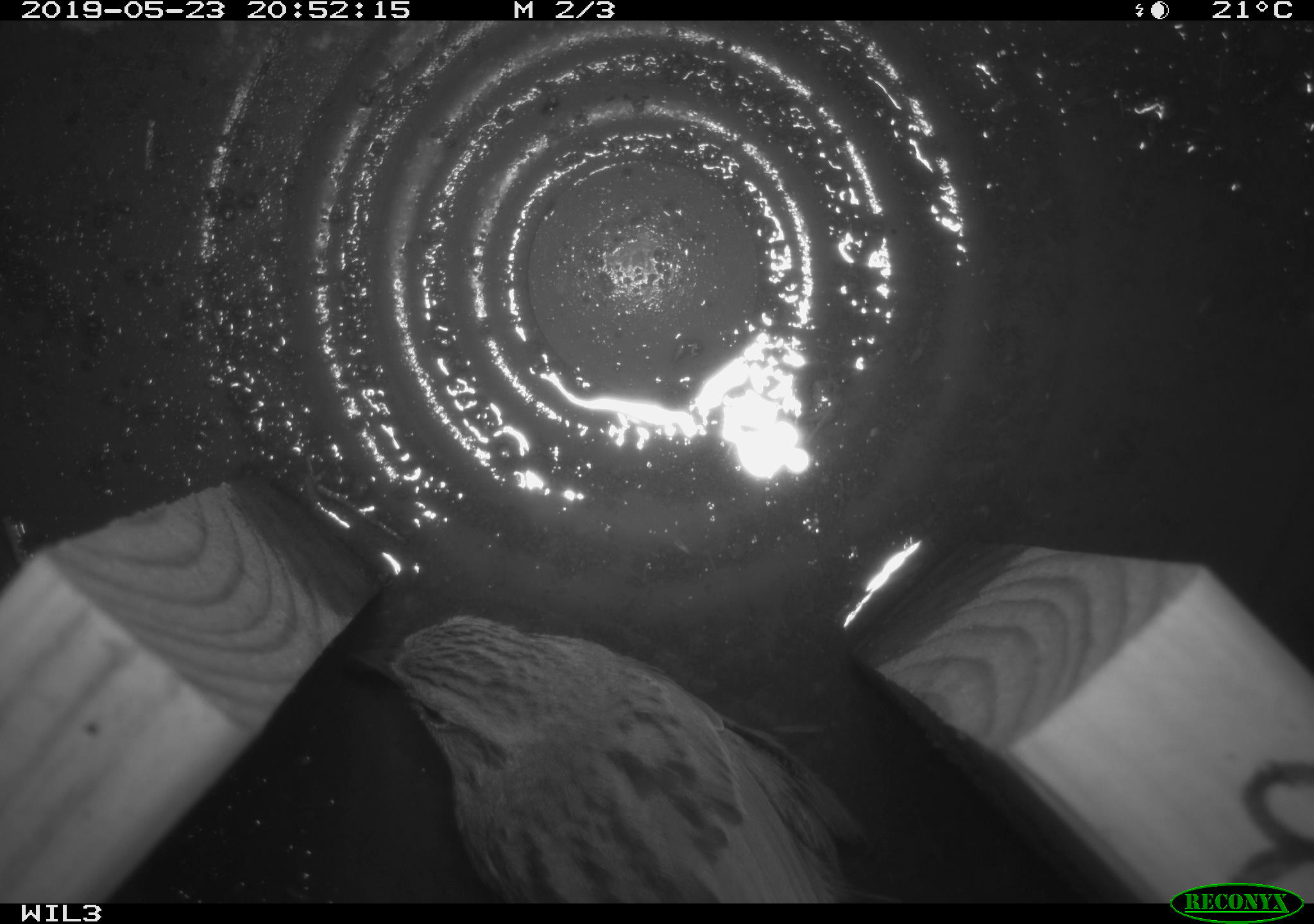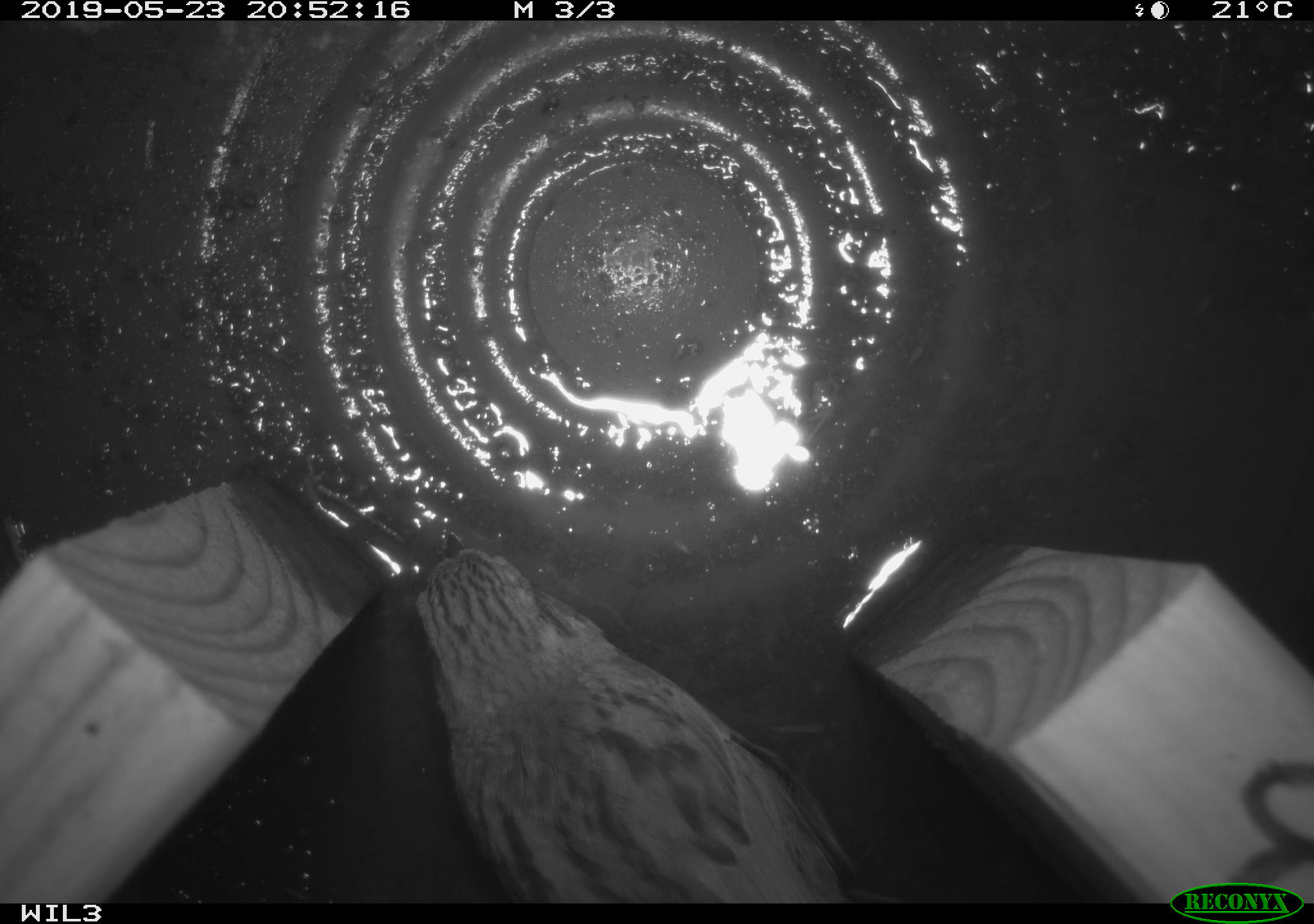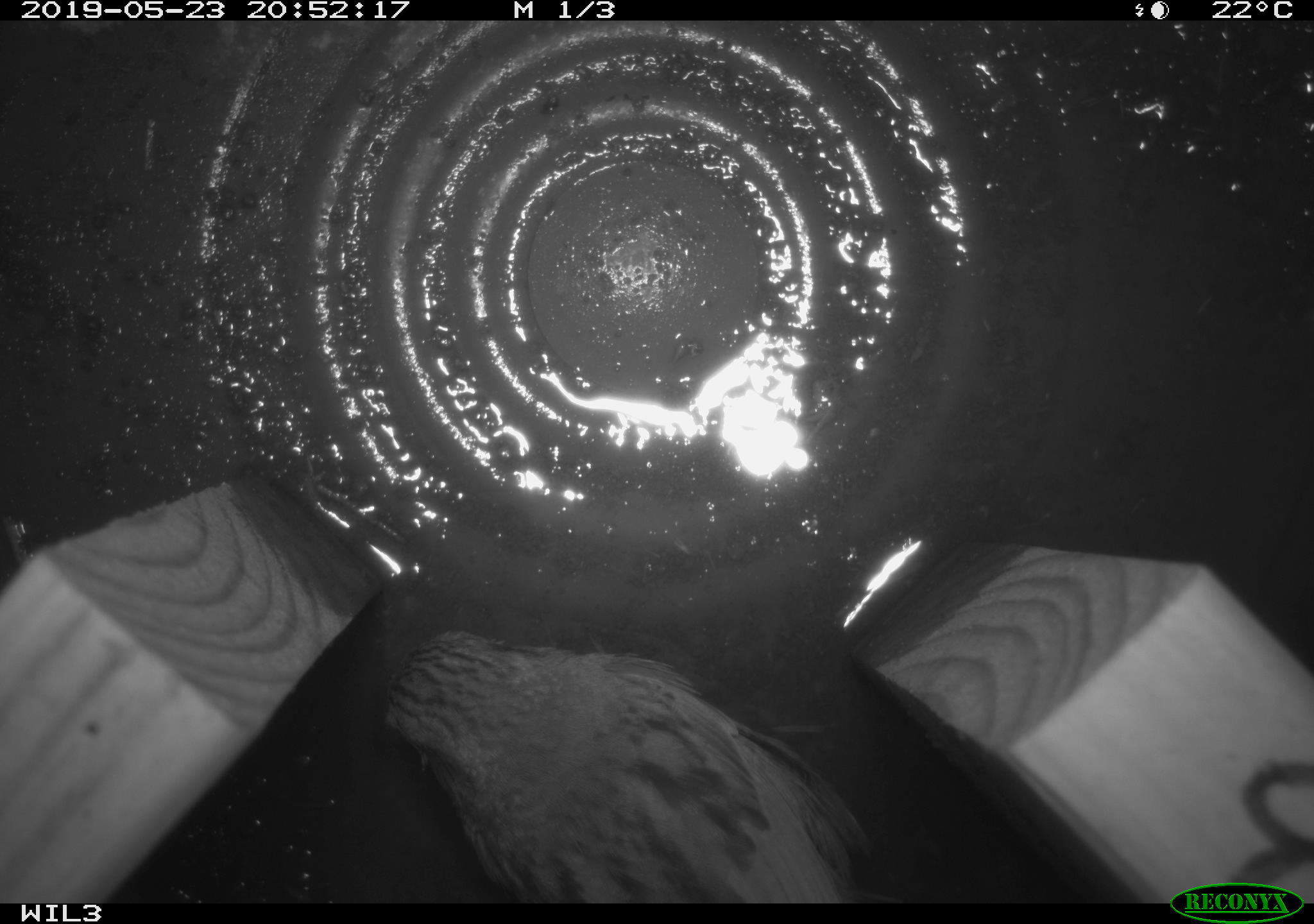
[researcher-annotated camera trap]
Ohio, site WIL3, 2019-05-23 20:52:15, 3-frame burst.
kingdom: Animalia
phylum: Chordata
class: Aves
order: Passeriformes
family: Passerellidae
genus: Melospiza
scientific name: Melospiza melodia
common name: song sparrow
Song sparrow (Melospiza melodia).